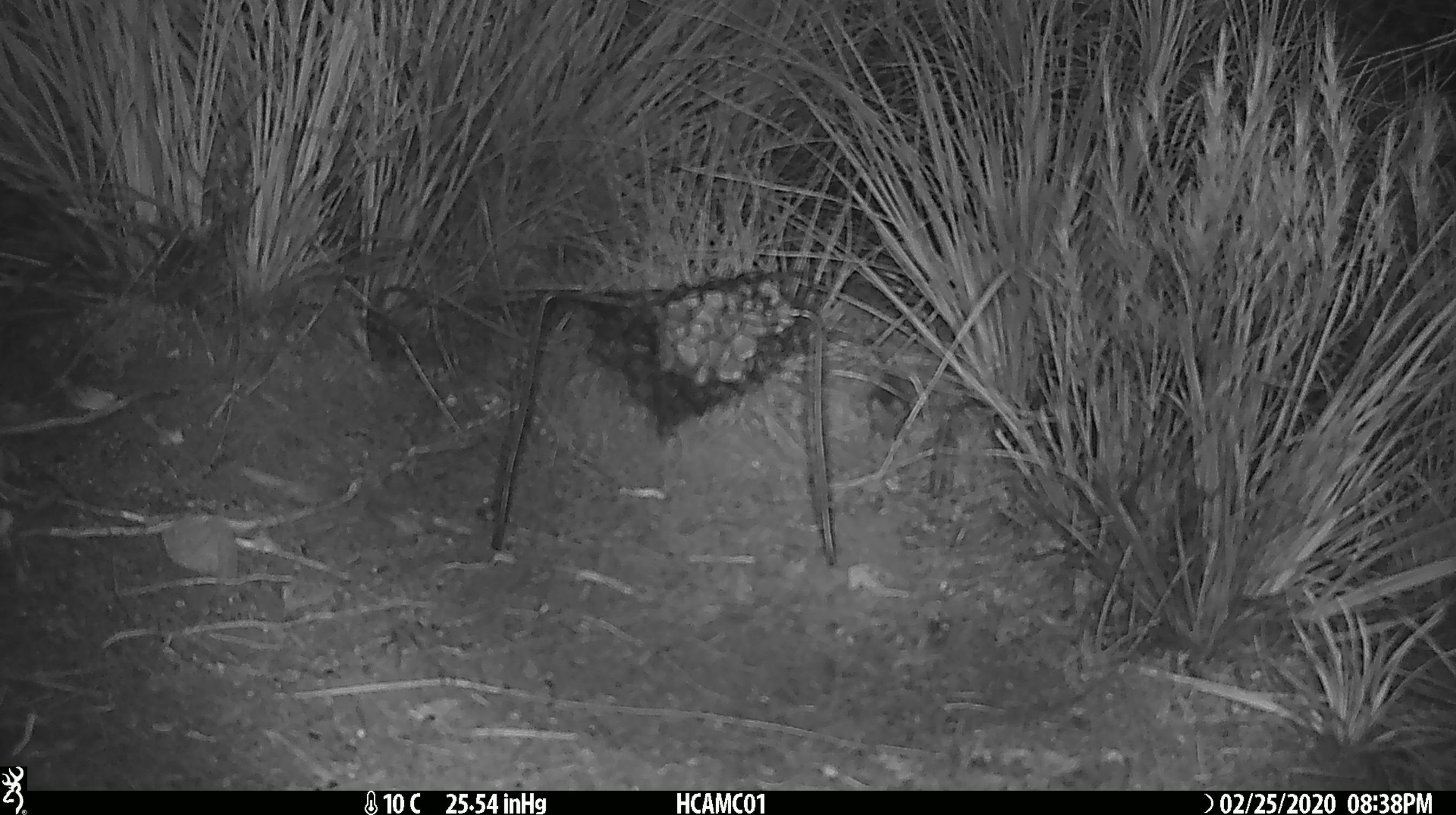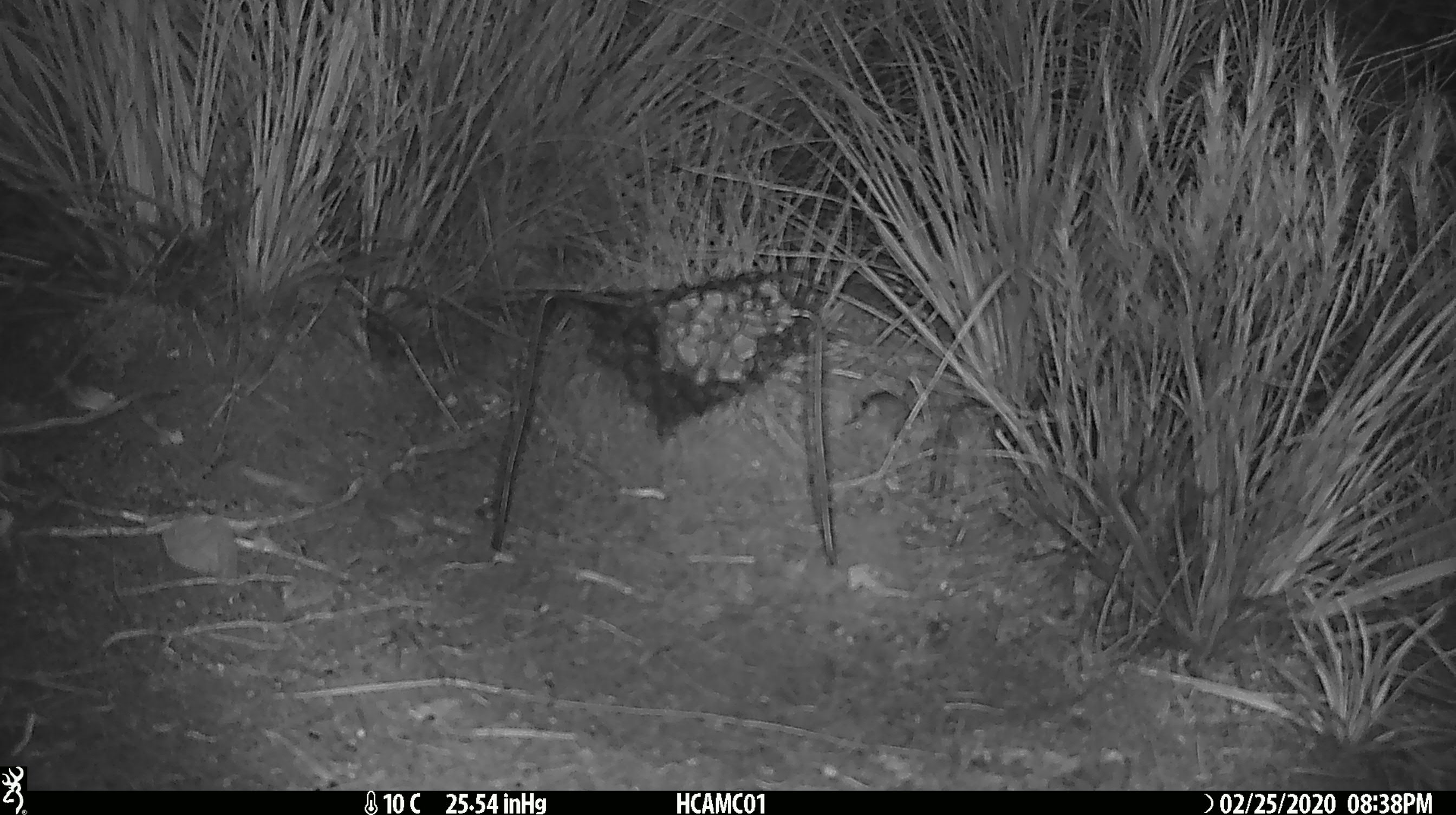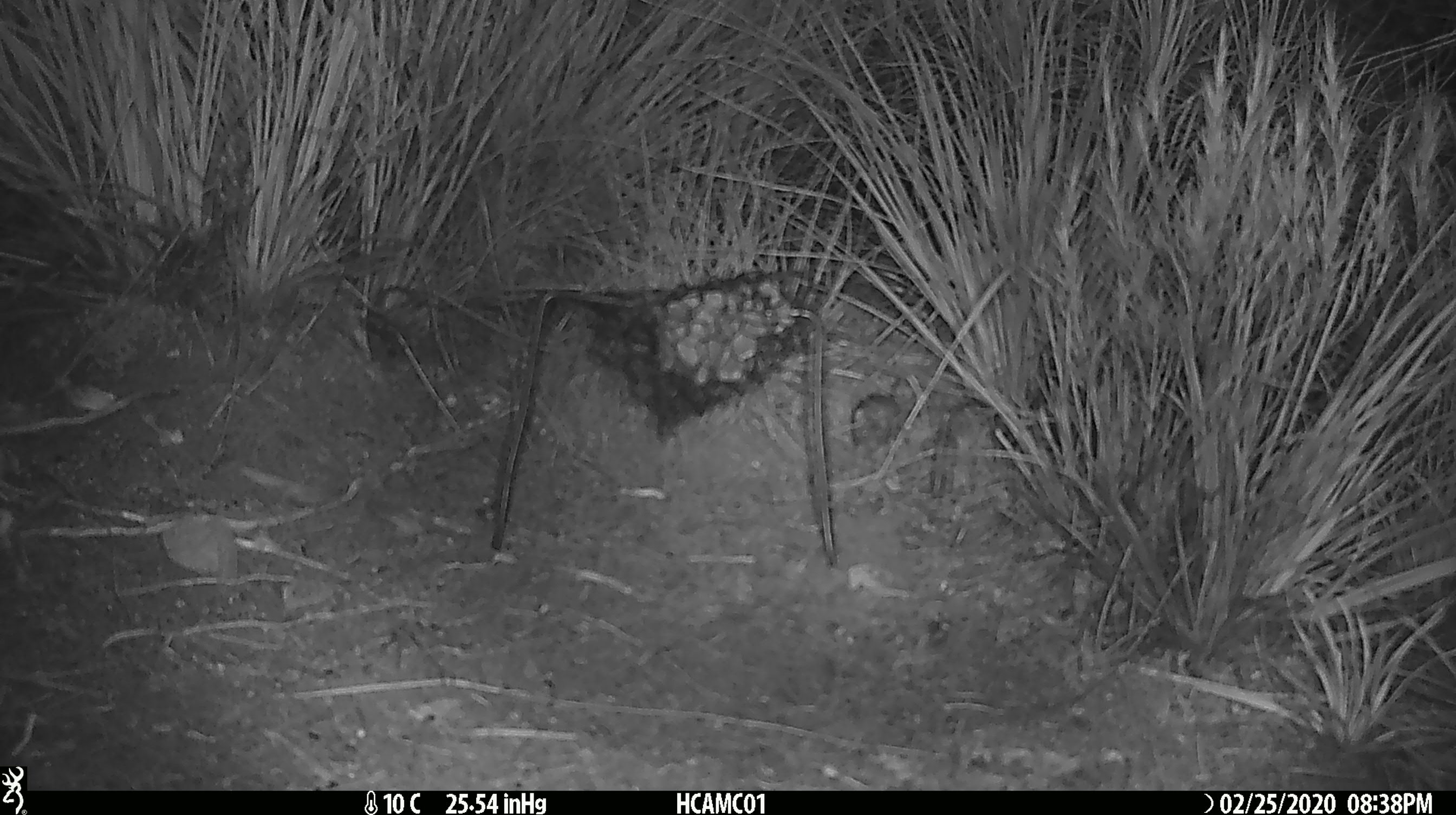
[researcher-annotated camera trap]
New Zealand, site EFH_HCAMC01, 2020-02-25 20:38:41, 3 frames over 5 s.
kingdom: Animalia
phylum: Chordata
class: Mammalia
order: Rodentia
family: Muridae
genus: Mus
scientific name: Mus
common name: mouse